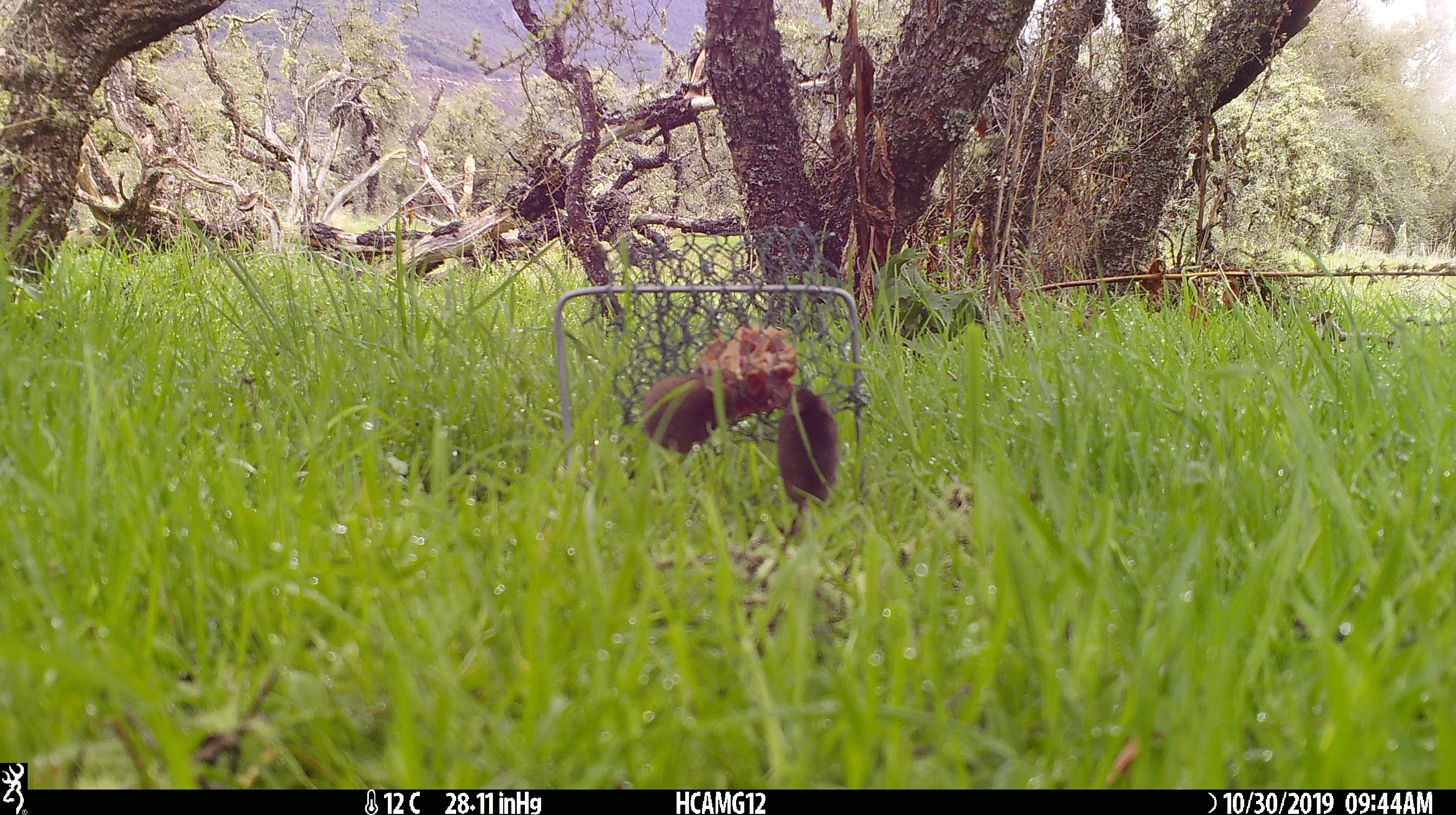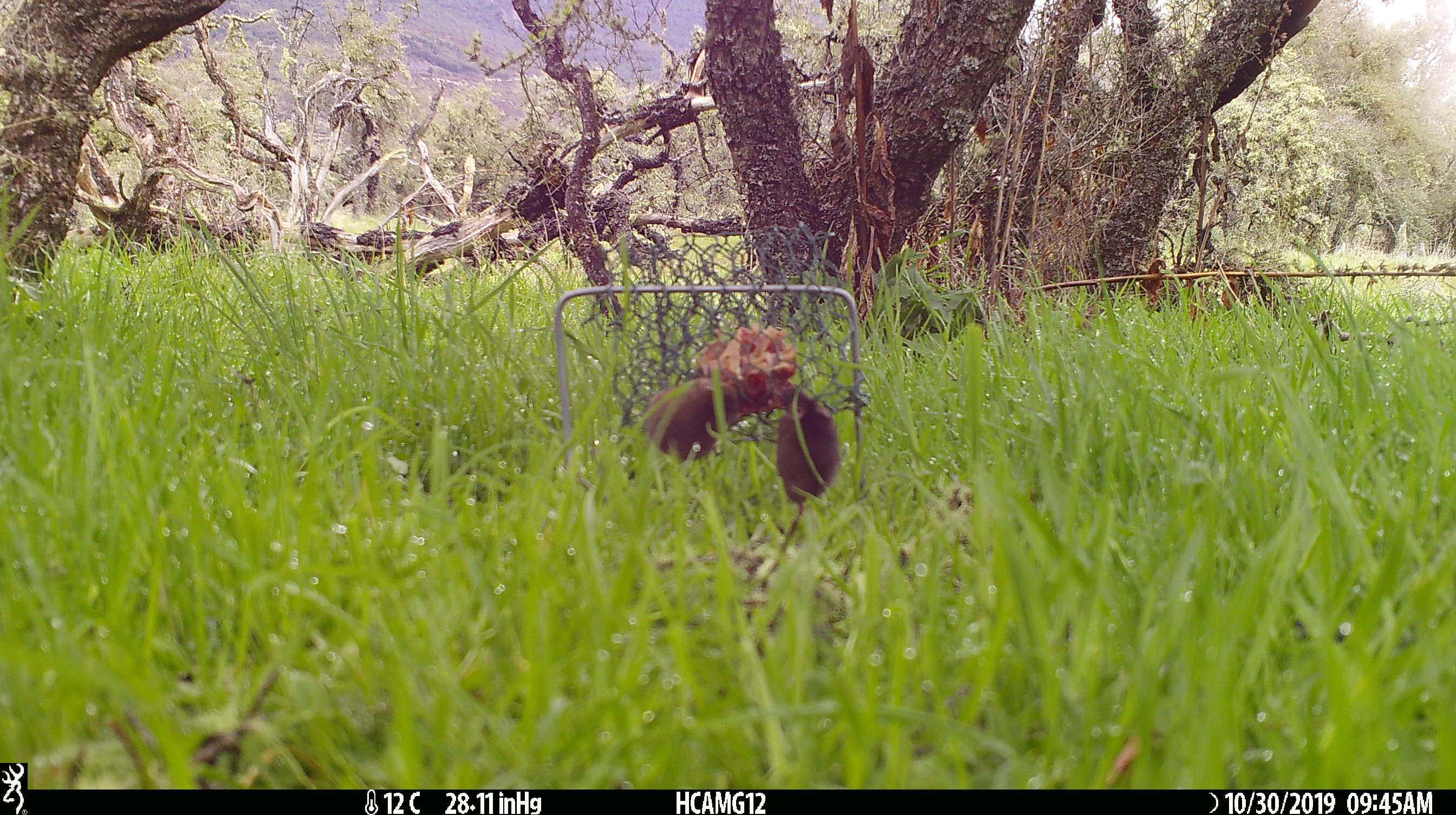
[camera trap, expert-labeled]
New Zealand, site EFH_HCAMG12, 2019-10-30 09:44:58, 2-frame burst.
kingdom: Animalia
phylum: Chordata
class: Mammalia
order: Rodentia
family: Muridae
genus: Mus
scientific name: Mus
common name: mouse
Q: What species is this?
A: Mouse (Mus).